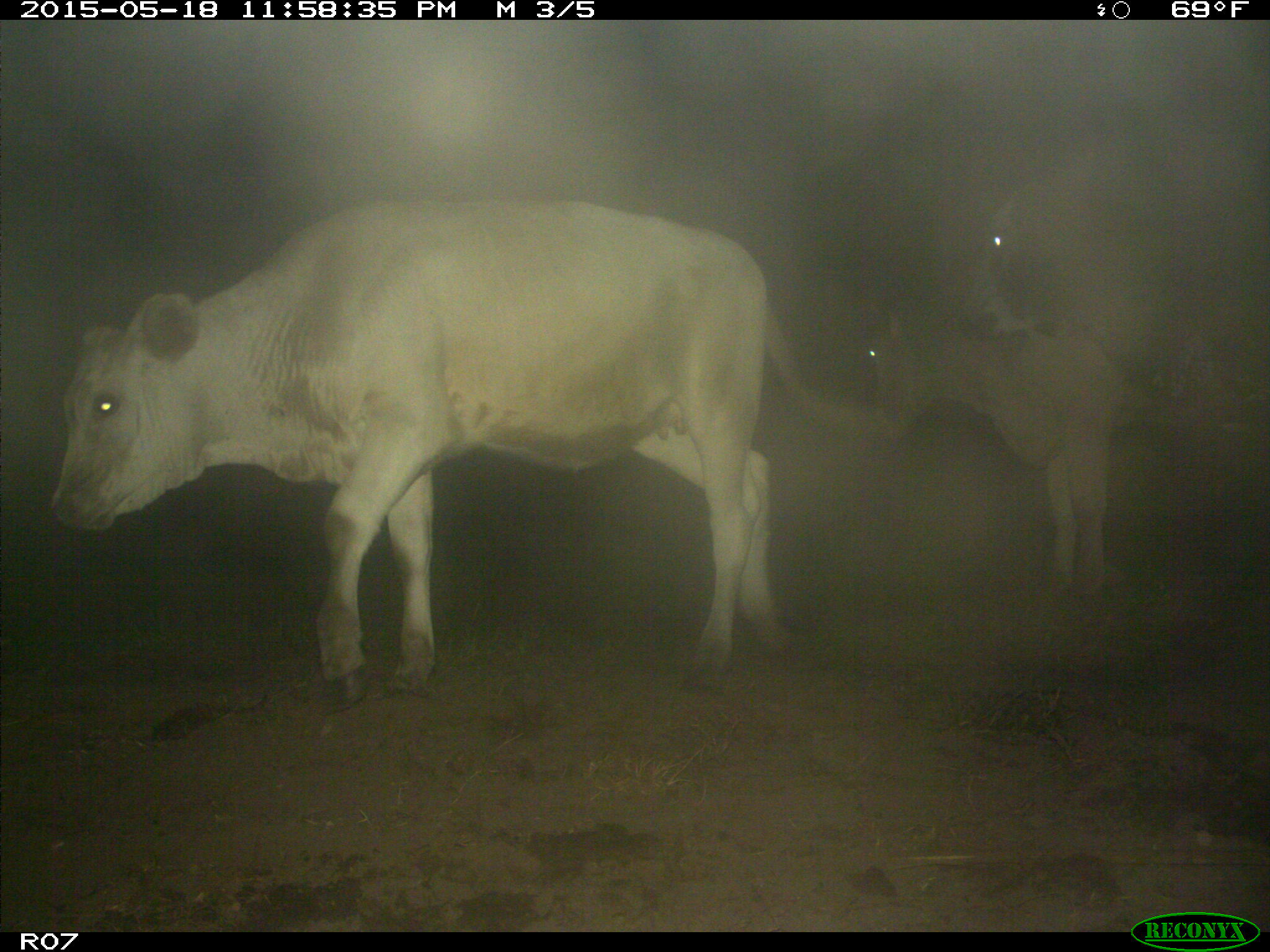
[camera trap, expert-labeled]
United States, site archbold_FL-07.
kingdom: Animalia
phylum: Chordata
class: Mammalia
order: Artiodactyla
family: Bovidae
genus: Bos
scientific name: Bos taurus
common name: domestic cow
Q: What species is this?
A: Bos taurus (domestic cow).